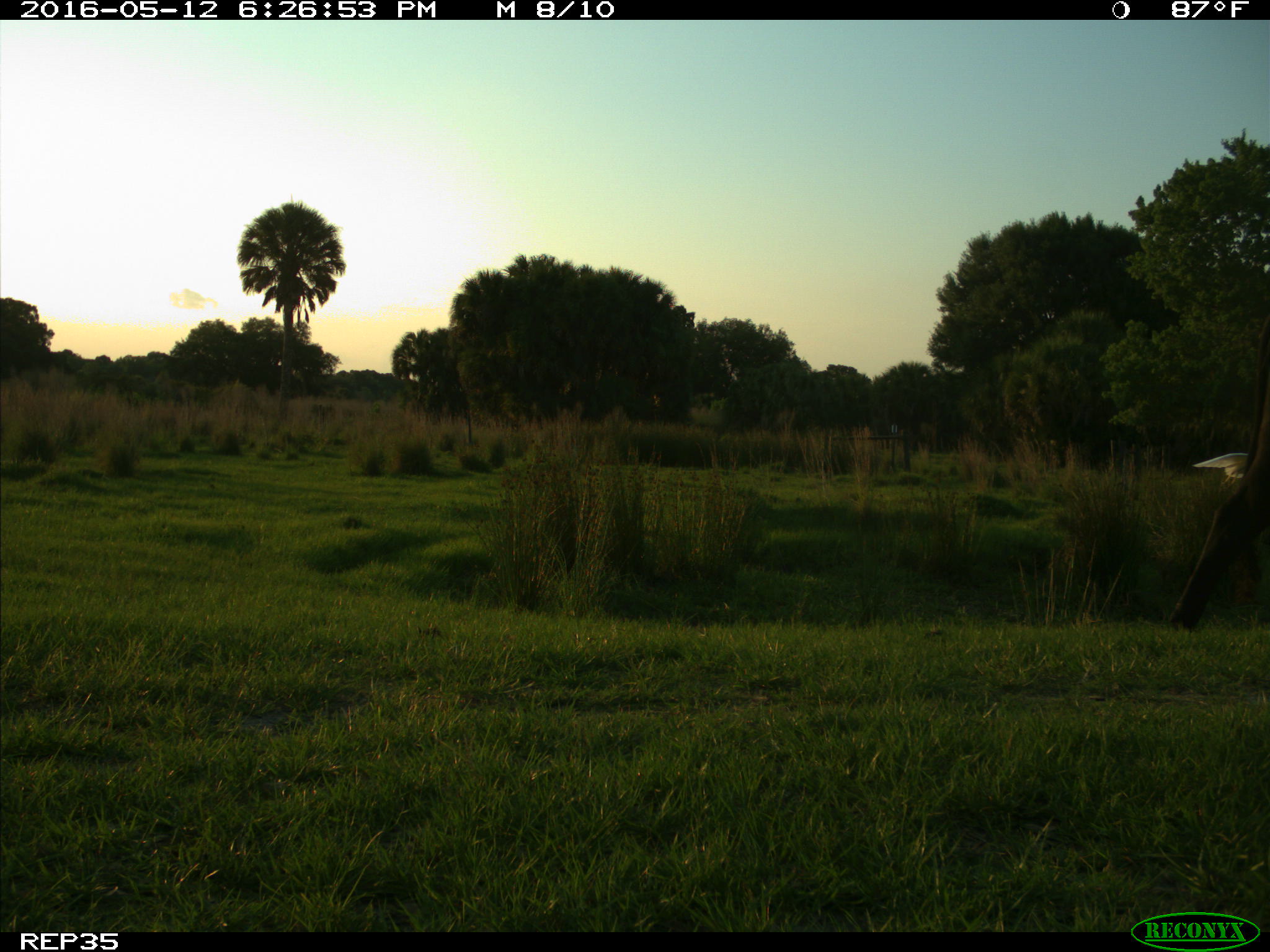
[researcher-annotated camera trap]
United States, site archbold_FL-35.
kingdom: Animalia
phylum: Chordata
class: Mammalia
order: Artiodactyla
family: Bovidae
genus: Bos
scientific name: Bos taurus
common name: domestic cow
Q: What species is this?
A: Bos taurus (domestic cow).